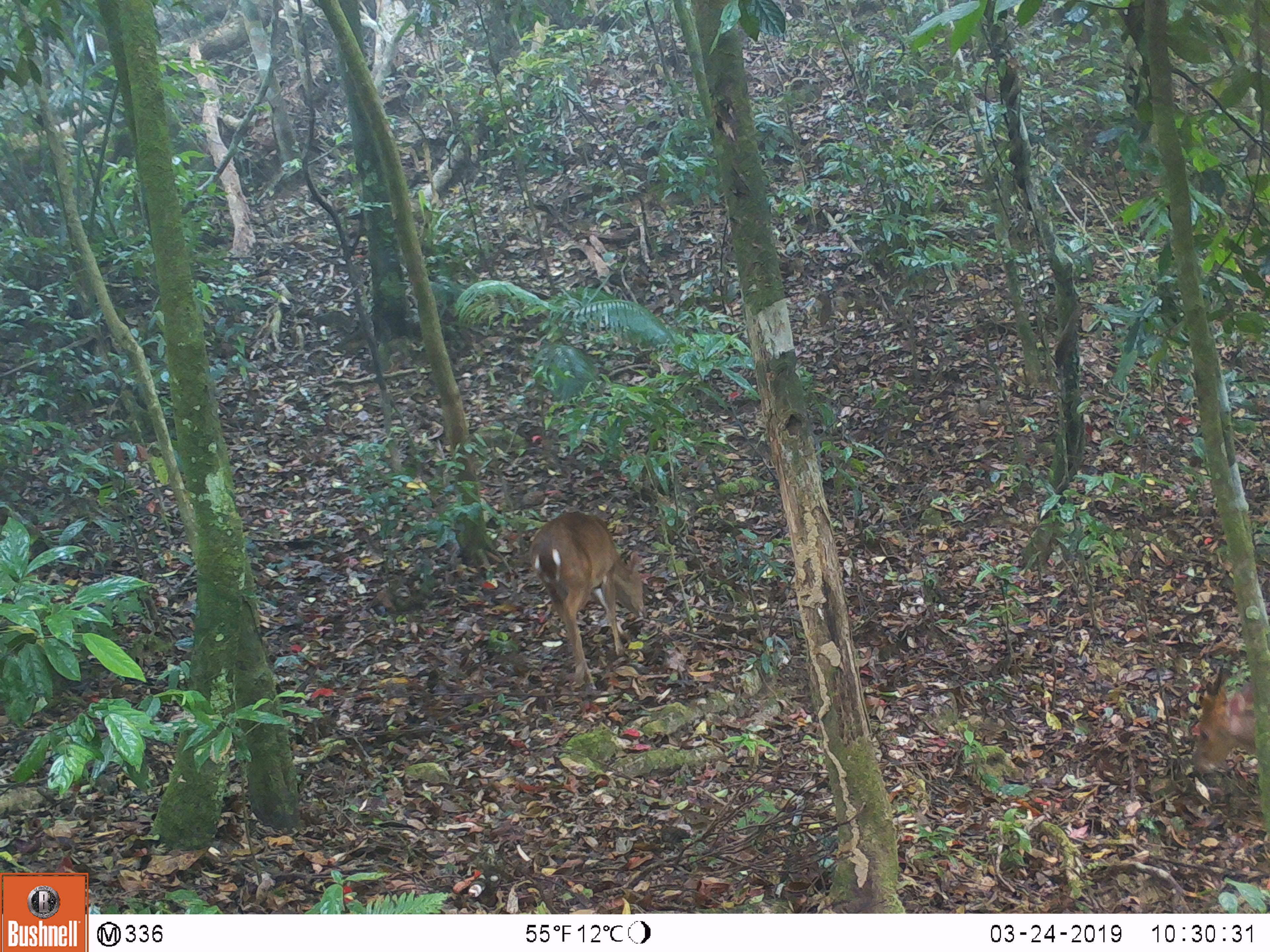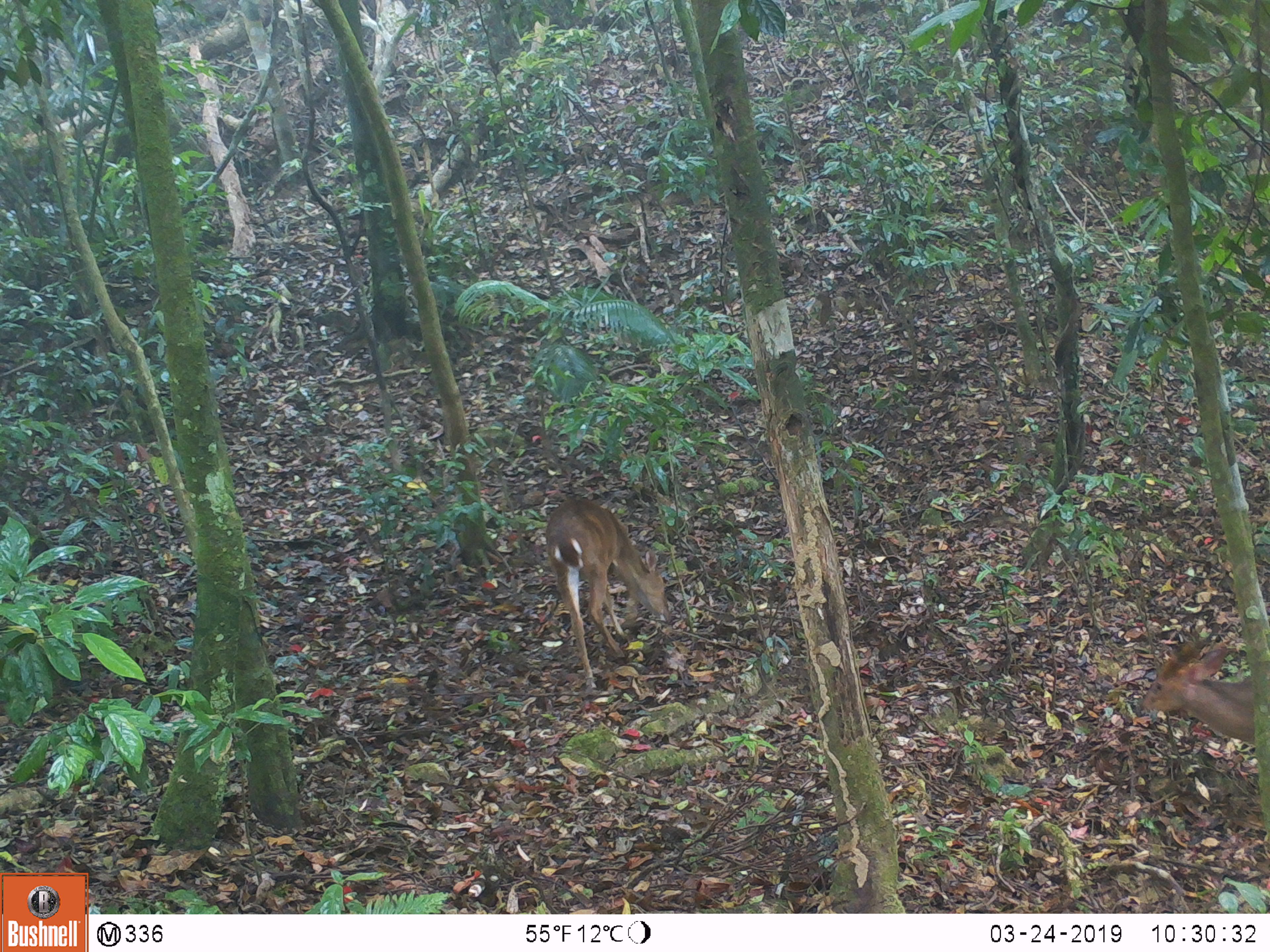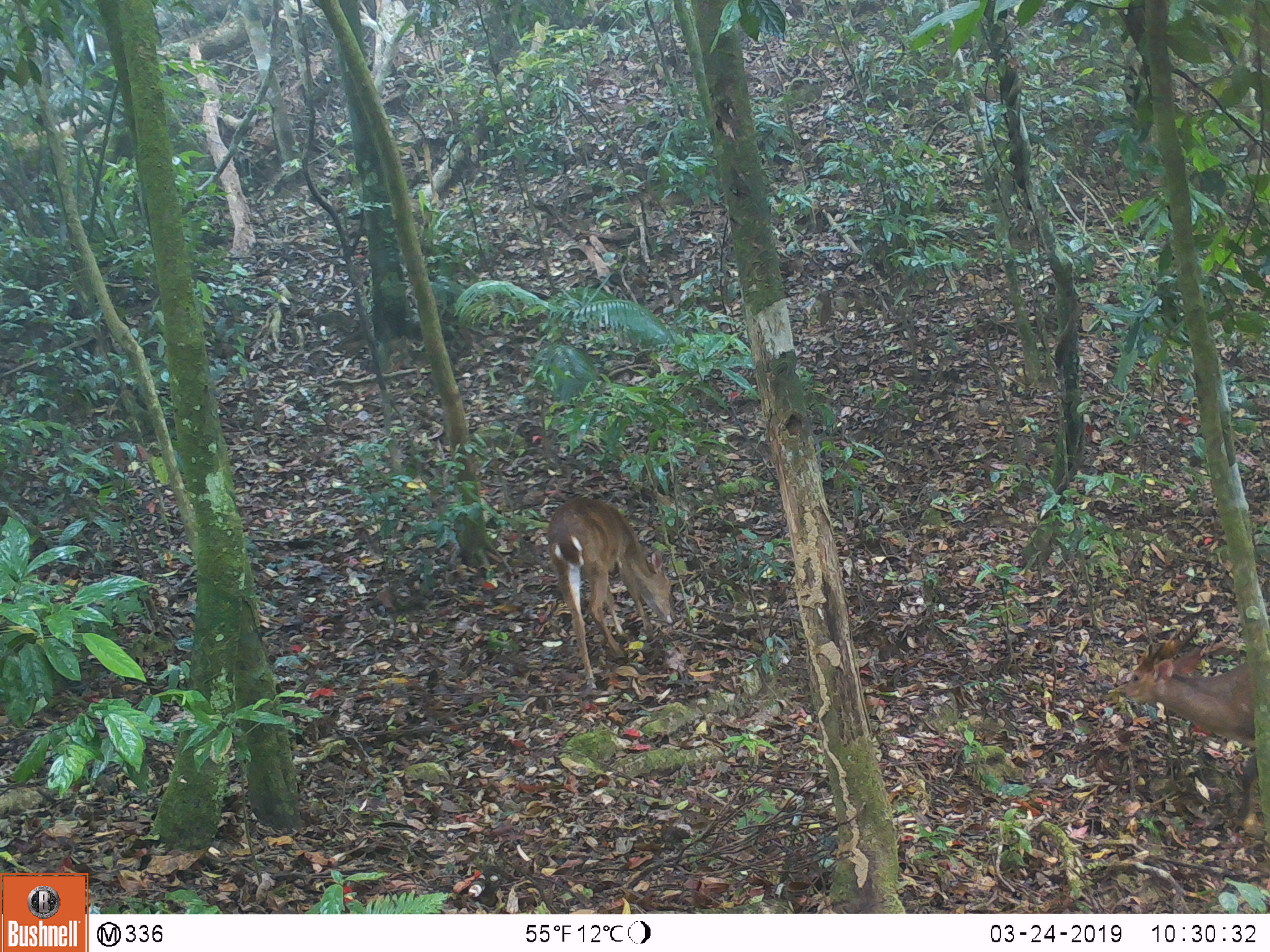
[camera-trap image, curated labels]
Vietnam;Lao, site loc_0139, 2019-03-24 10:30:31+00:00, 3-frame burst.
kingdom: Animalia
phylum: Chordata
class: Mammalia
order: Artiodactyla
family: Cervidae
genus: Muntiacus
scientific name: Muntiacus vuquangensis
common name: large-antlered muntjac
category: large antlered muntjac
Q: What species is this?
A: Large antlered muntjac (large-antlered muntjac) (Muntiacus vuquangensis).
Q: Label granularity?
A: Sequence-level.